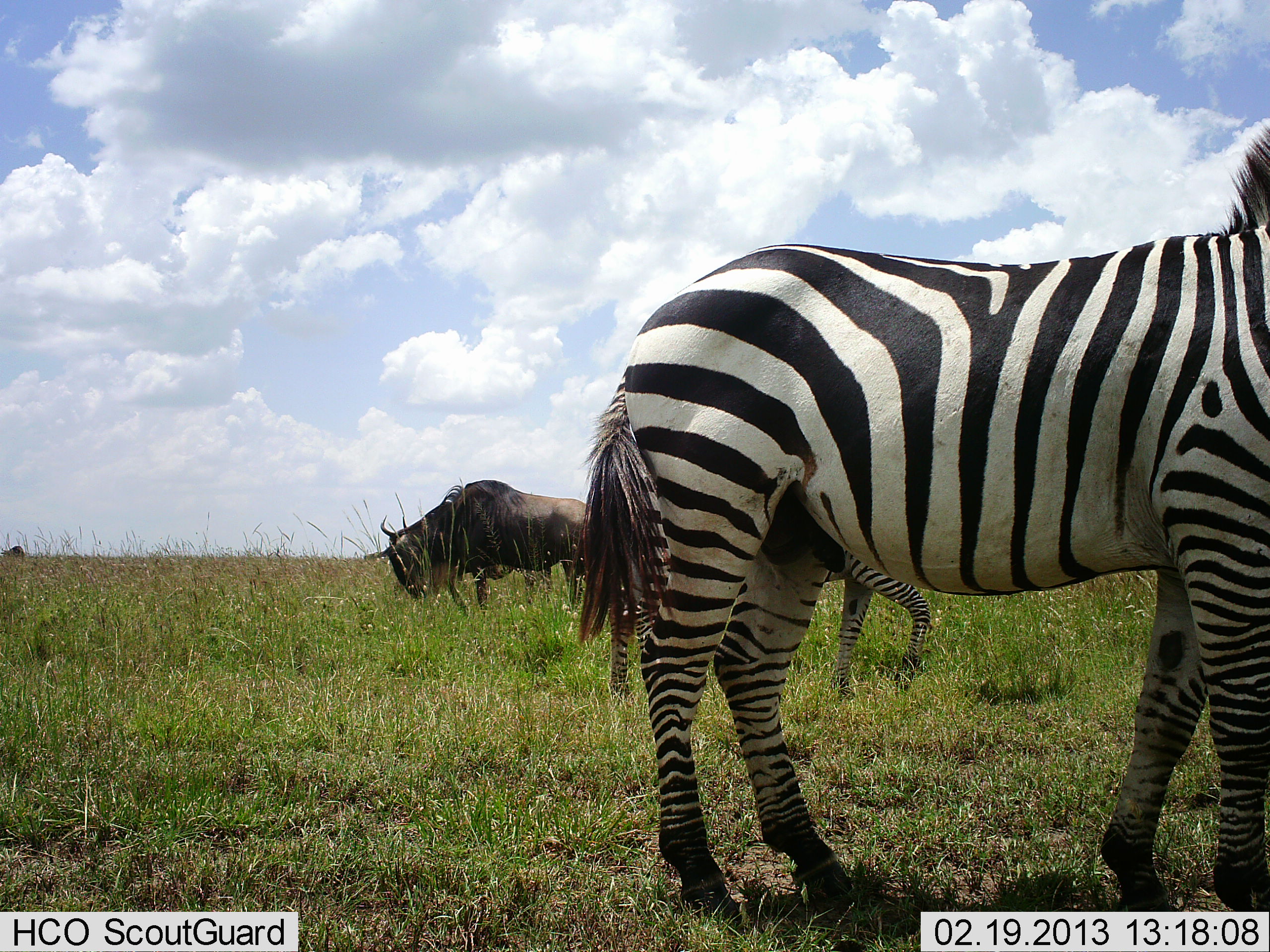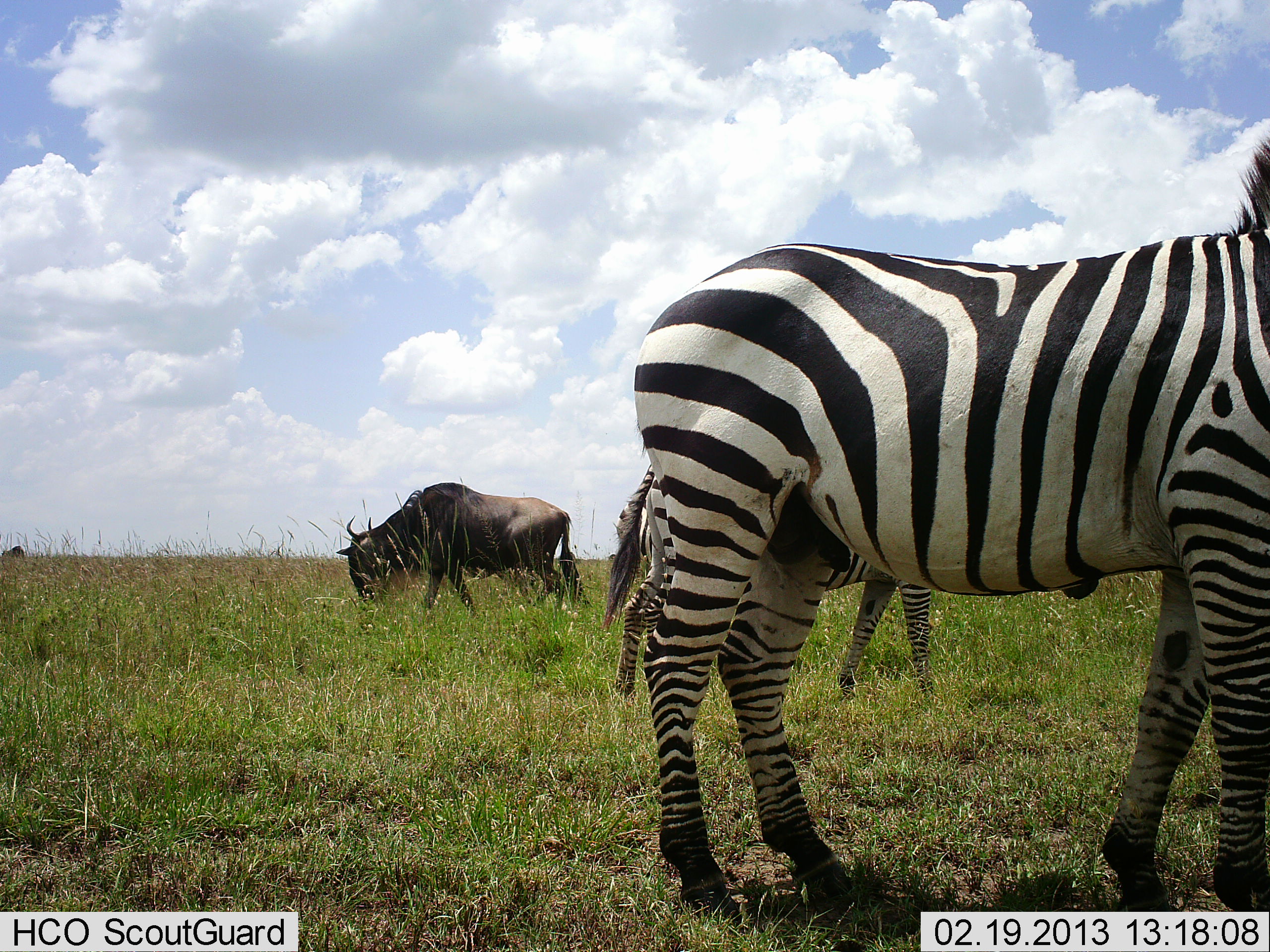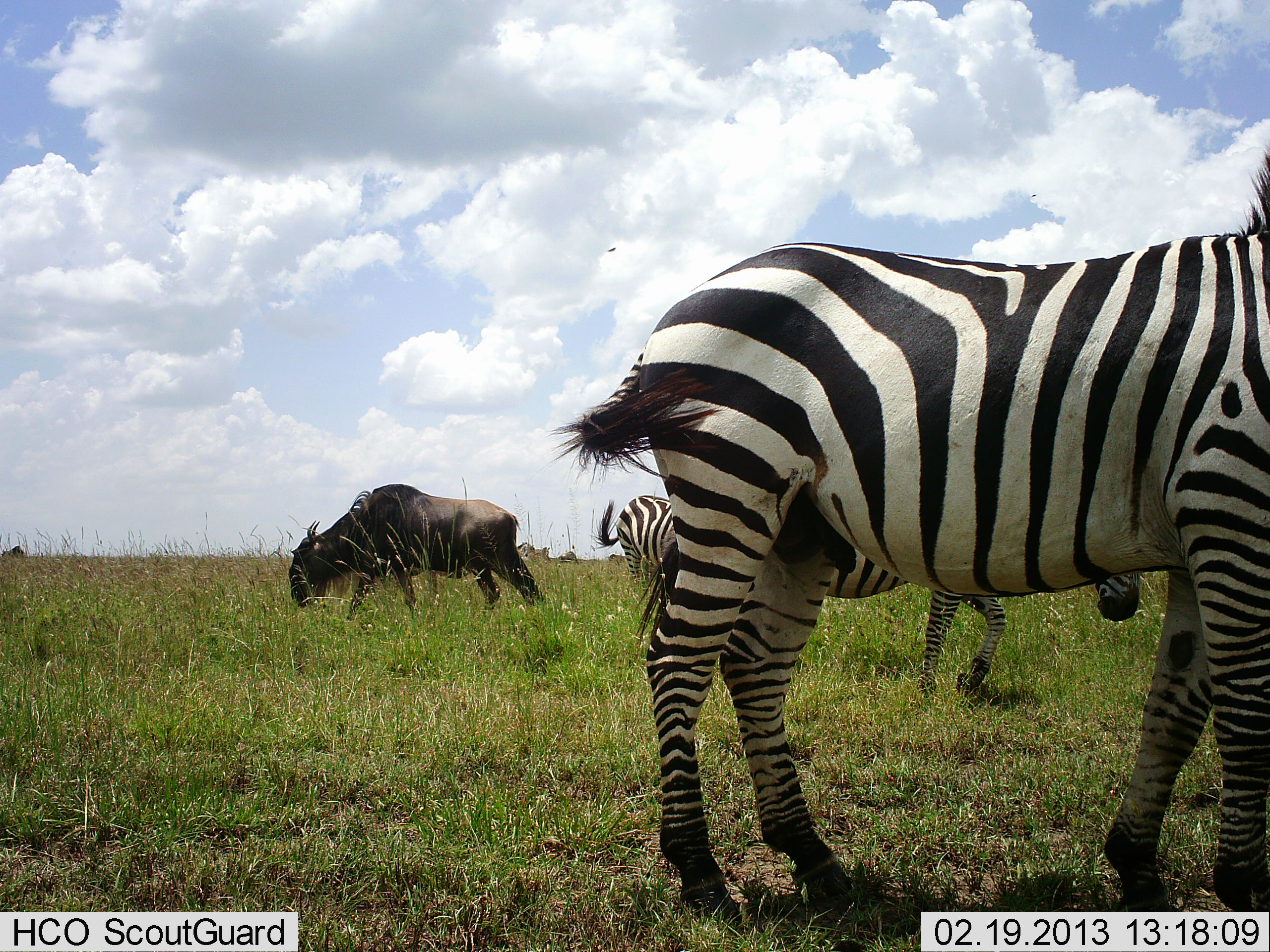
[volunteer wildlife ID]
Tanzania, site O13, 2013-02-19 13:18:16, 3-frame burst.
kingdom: Animalia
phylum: Chordata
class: Mammalia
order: Artiodactyla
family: Bovidae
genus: Connochaetes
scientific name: Connochaetes taurinus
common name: blue wildebeest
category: wildebeest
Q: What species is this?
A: Wildebeest (blue wildebeest) (Connochaetes taurinus).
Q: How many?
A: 1.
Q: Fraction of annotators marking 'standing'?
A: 24%.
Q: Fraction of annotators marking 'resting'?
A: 0%.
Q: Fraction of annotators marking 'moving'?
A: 59%.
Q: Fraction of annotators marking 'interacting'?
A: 0%.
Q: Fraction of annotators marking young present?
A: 0%.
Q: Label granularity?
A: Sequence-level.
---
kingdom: Animalia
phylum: Chordata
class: Mammalia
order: Perissodactyla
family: Equidae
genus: Equus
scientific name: Equus quagga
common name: plains zebra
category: zebra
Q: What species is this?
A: Zebra (plains zebra) (Equus quagga).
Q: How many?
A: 3.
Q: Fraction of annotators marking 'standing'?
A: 100%.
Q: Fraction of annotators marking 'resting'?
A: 0%.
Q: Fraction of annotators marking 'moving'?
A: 53%.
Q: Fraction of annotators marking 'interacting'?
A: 0%.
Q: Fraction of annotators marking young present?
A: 0%.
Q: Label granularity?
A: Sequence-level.